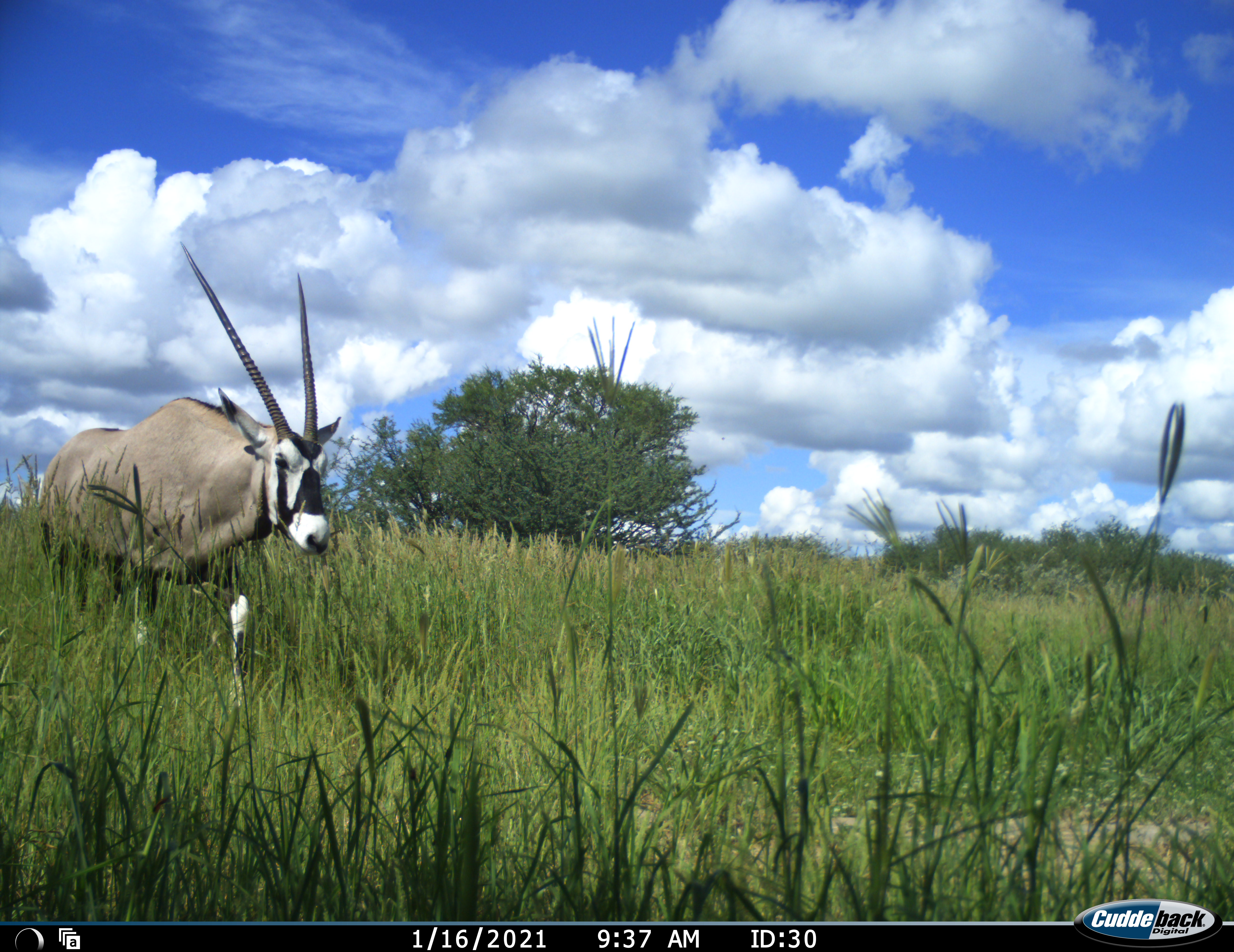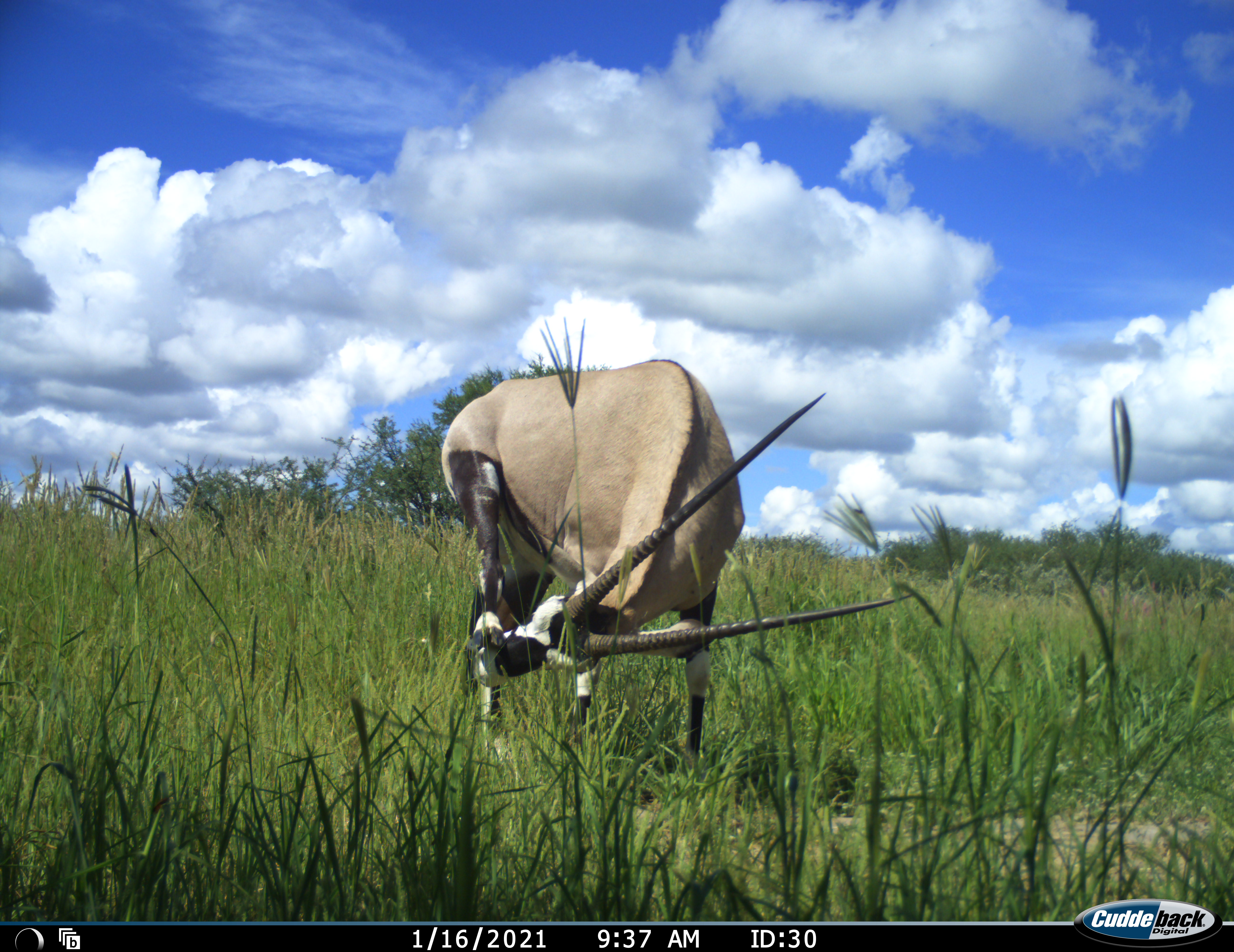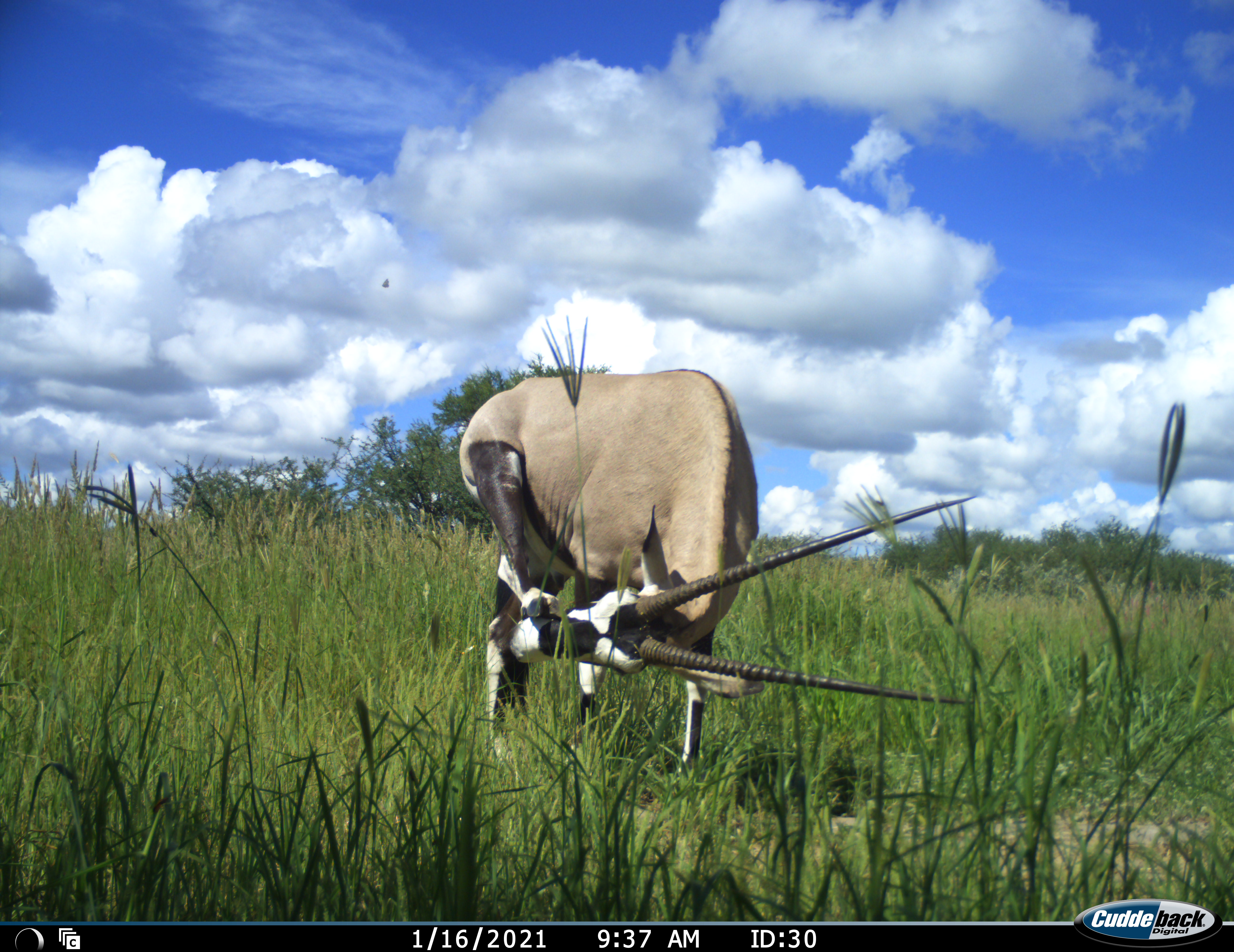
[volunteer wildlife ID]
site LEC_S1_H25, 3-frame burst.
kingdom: Animalia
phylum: Chordata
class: Mammalia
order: Artiodactyla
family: Bovidae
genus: Oryx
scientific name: Oryx gazella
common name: gemsbok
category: oryx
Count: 1.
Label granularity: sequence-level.